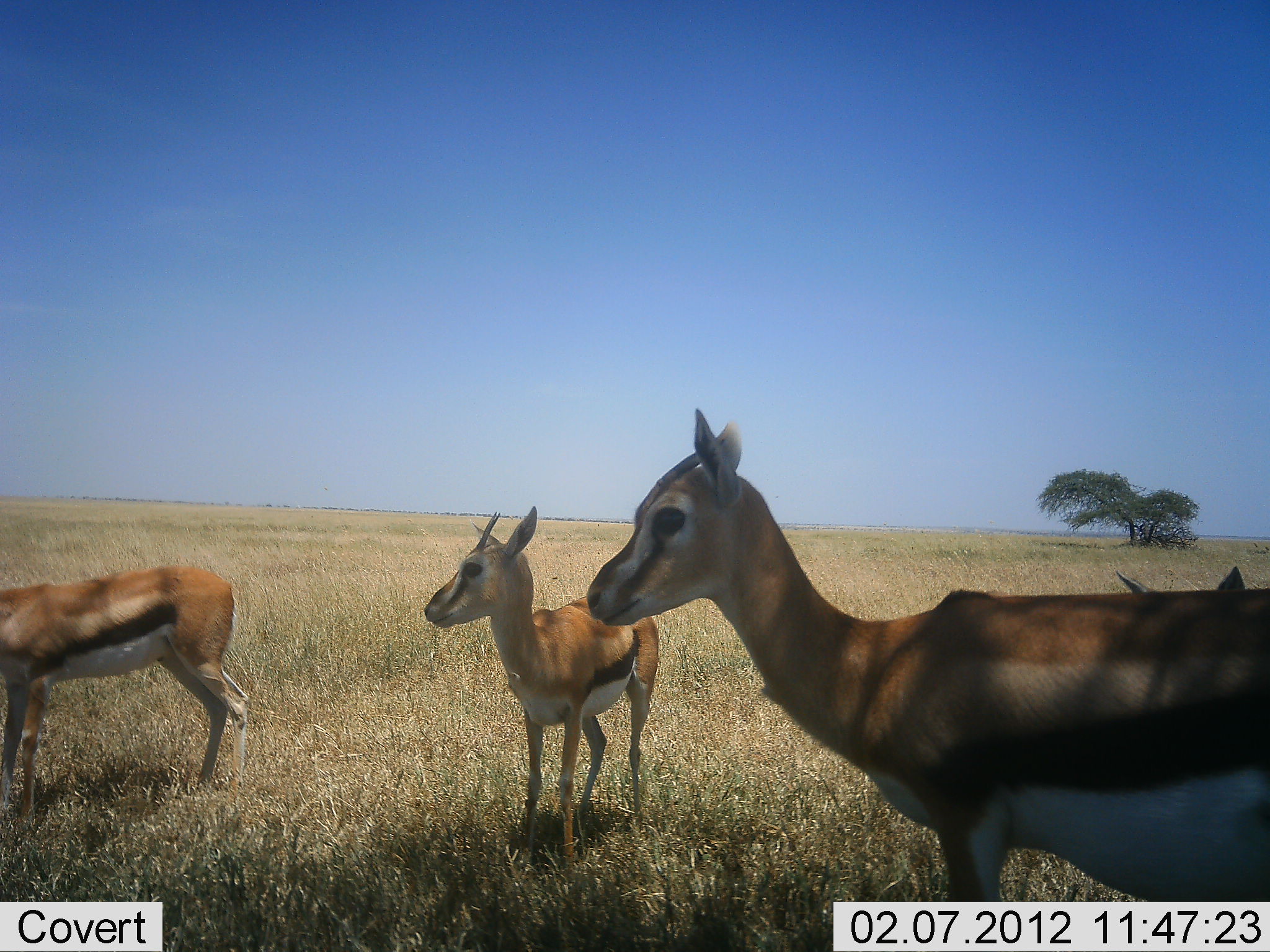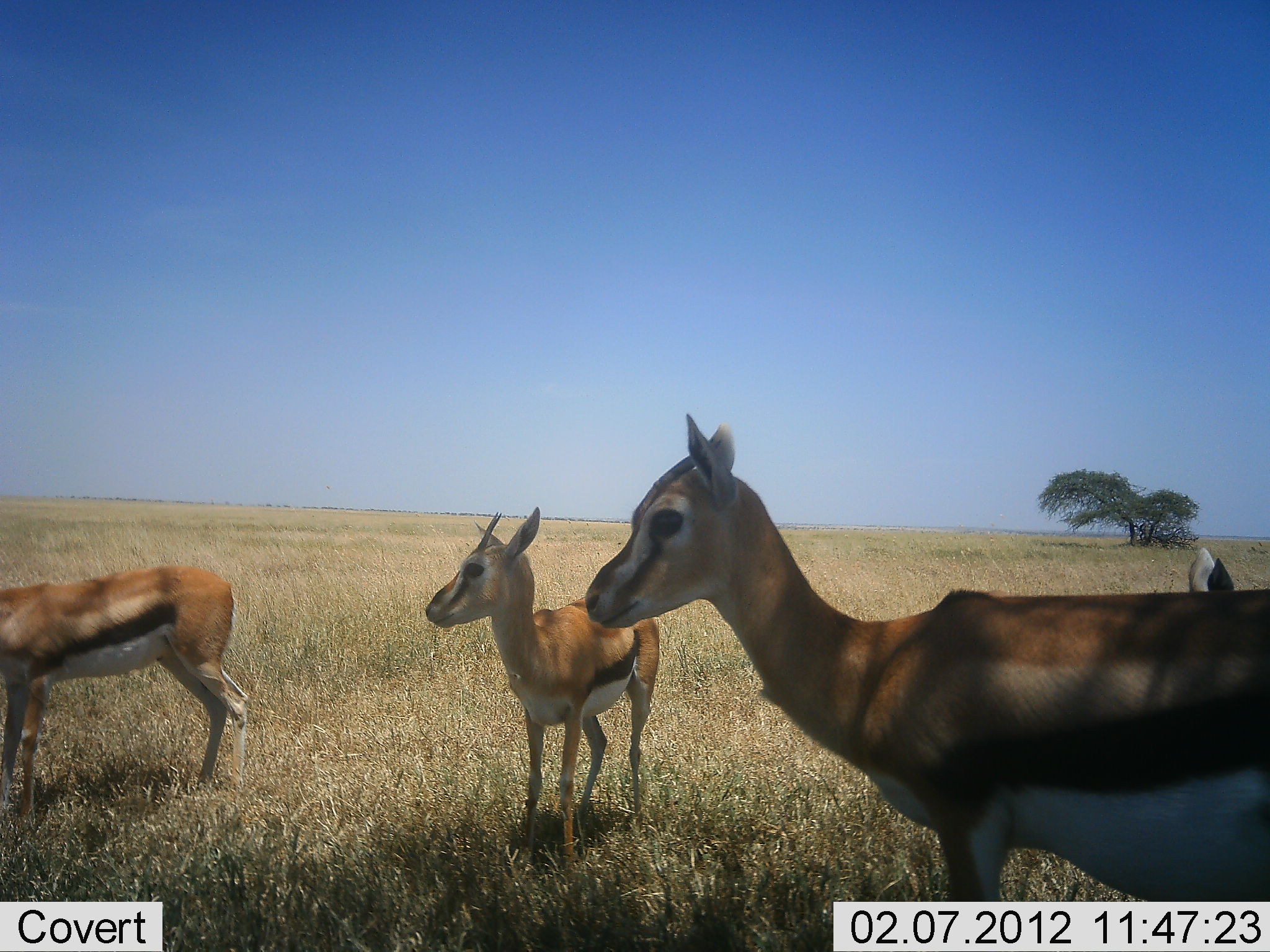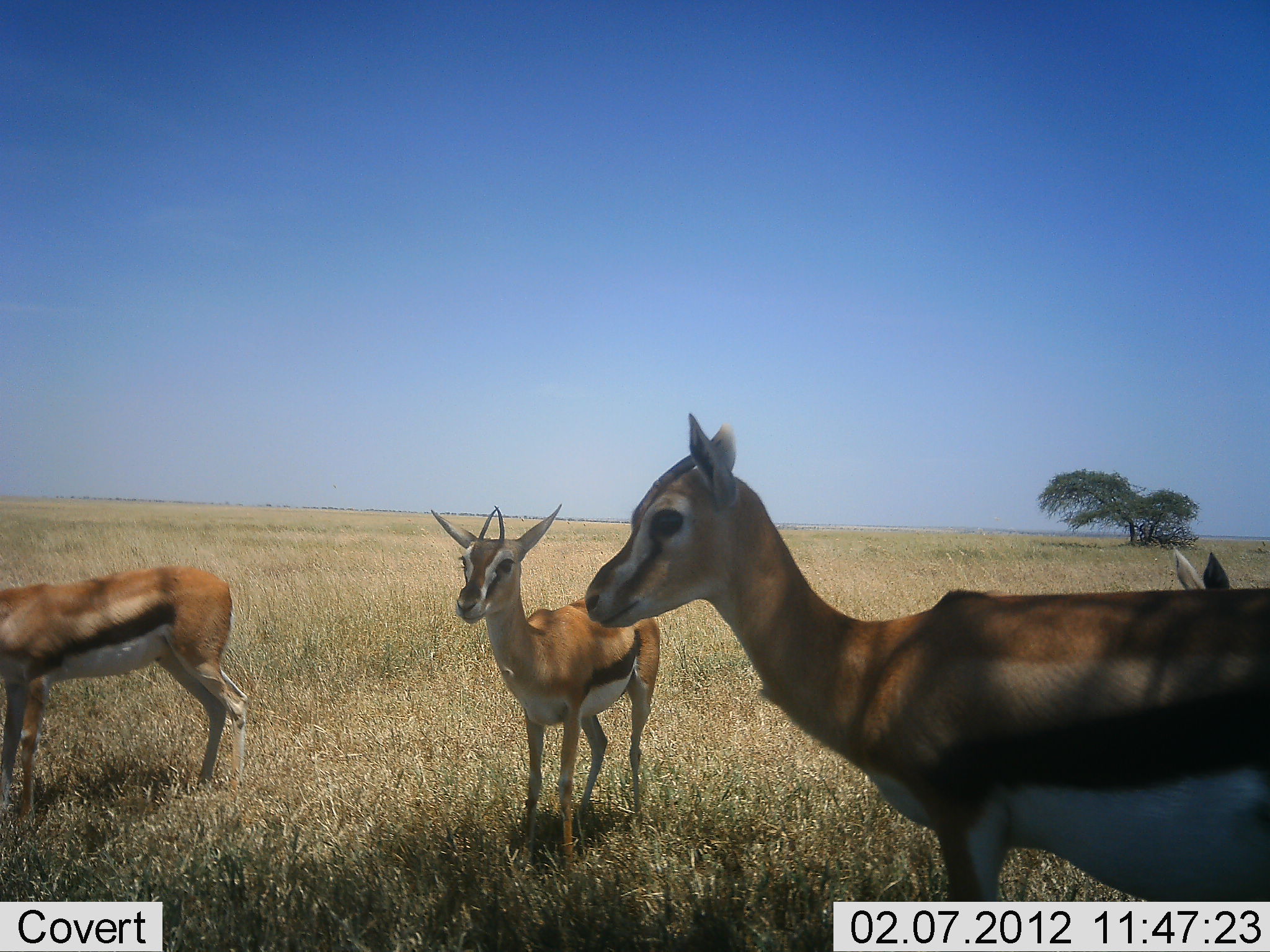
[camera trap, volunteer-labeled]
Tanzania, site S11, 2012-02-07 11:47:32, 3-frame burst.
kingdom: Animalia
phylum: Chordata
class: Mammalia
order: Artiodactyla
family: Bovidae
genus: Eudorcas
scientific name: Eudorcas thomsonii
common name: thomson's gazelle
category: gazellethomsons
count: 4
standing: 100%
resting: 0%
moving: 0%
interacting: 0%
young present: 12%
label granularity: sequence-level